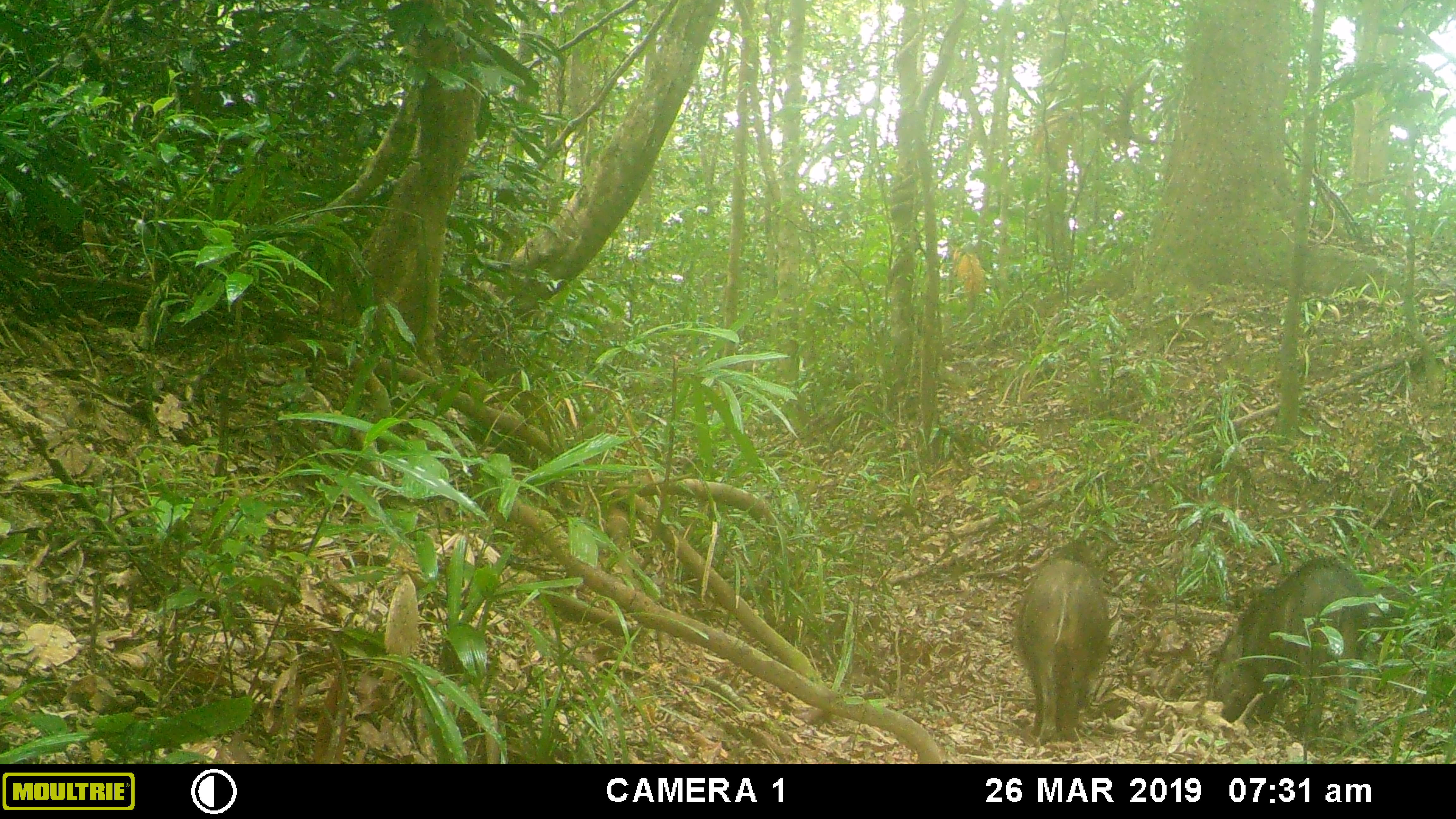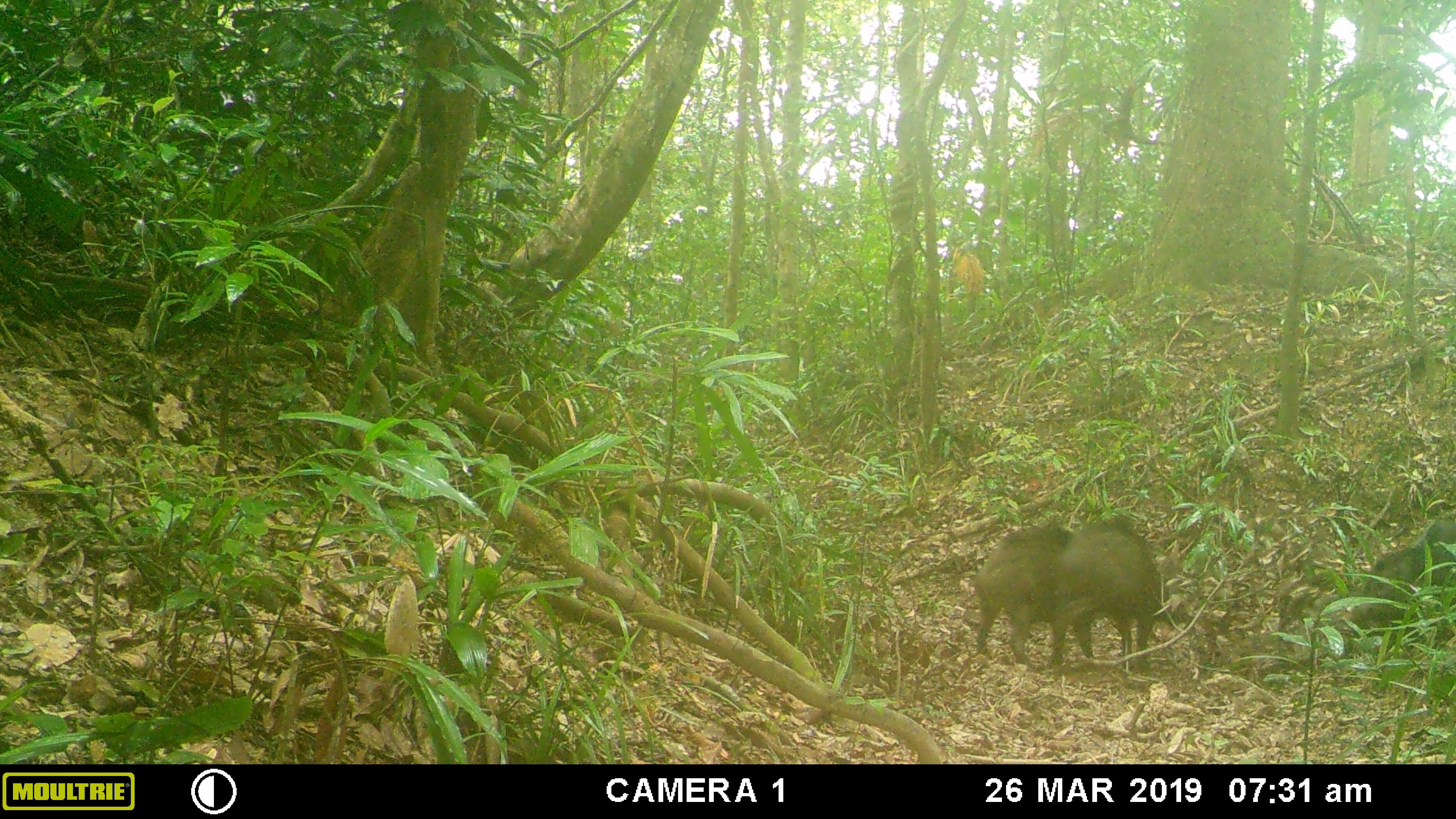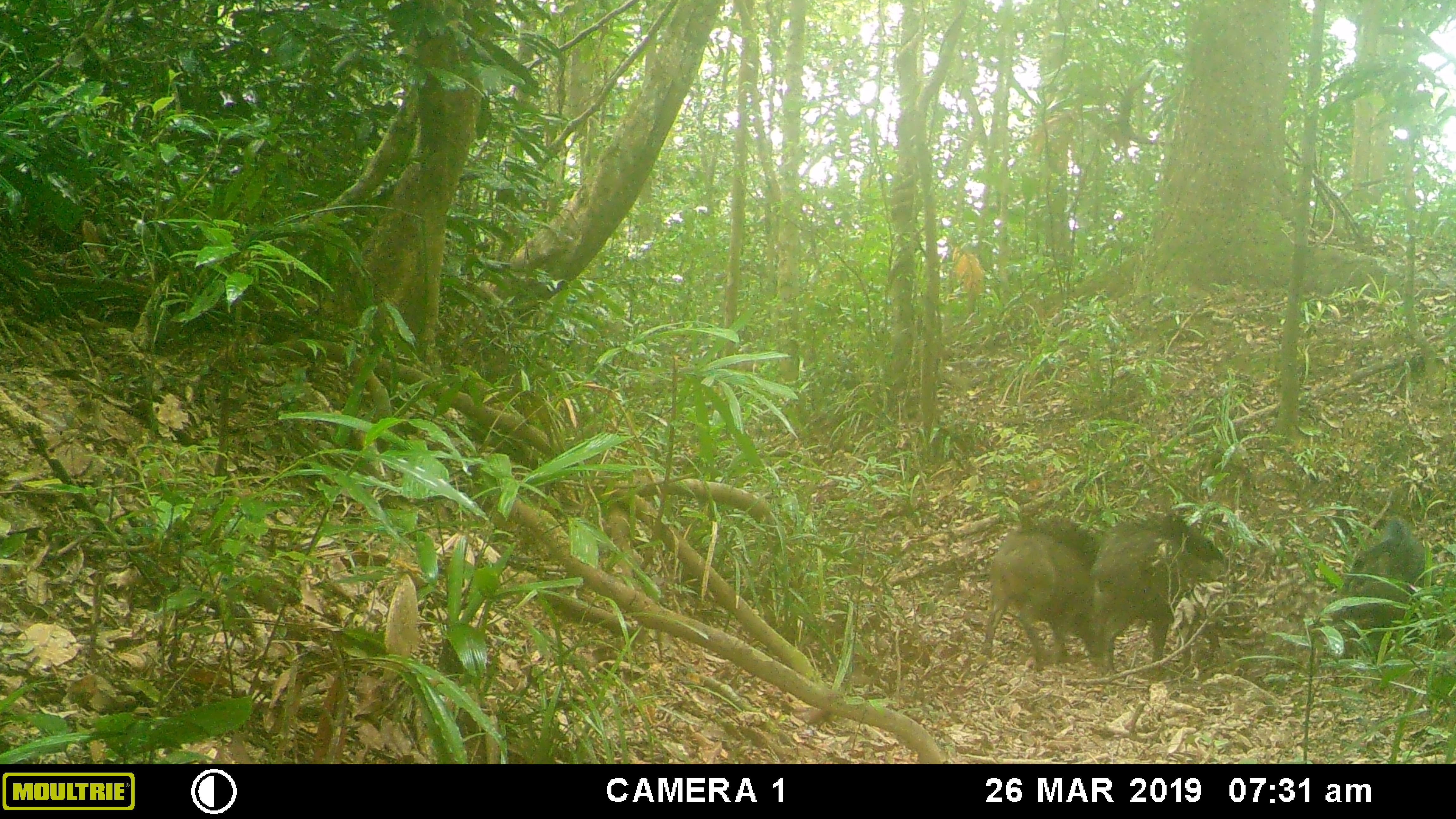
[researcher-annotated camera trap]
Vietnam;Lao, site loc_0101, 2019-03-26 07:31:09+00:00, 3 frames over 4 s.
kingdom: Animalia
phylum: Chordata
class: Mammalia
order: Artiodactyla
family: Suidae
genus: Sus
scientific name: Sus scrofa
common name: eurasian wild pig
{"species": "eurasian wild pig (Sus scrofa)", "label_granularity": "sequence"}